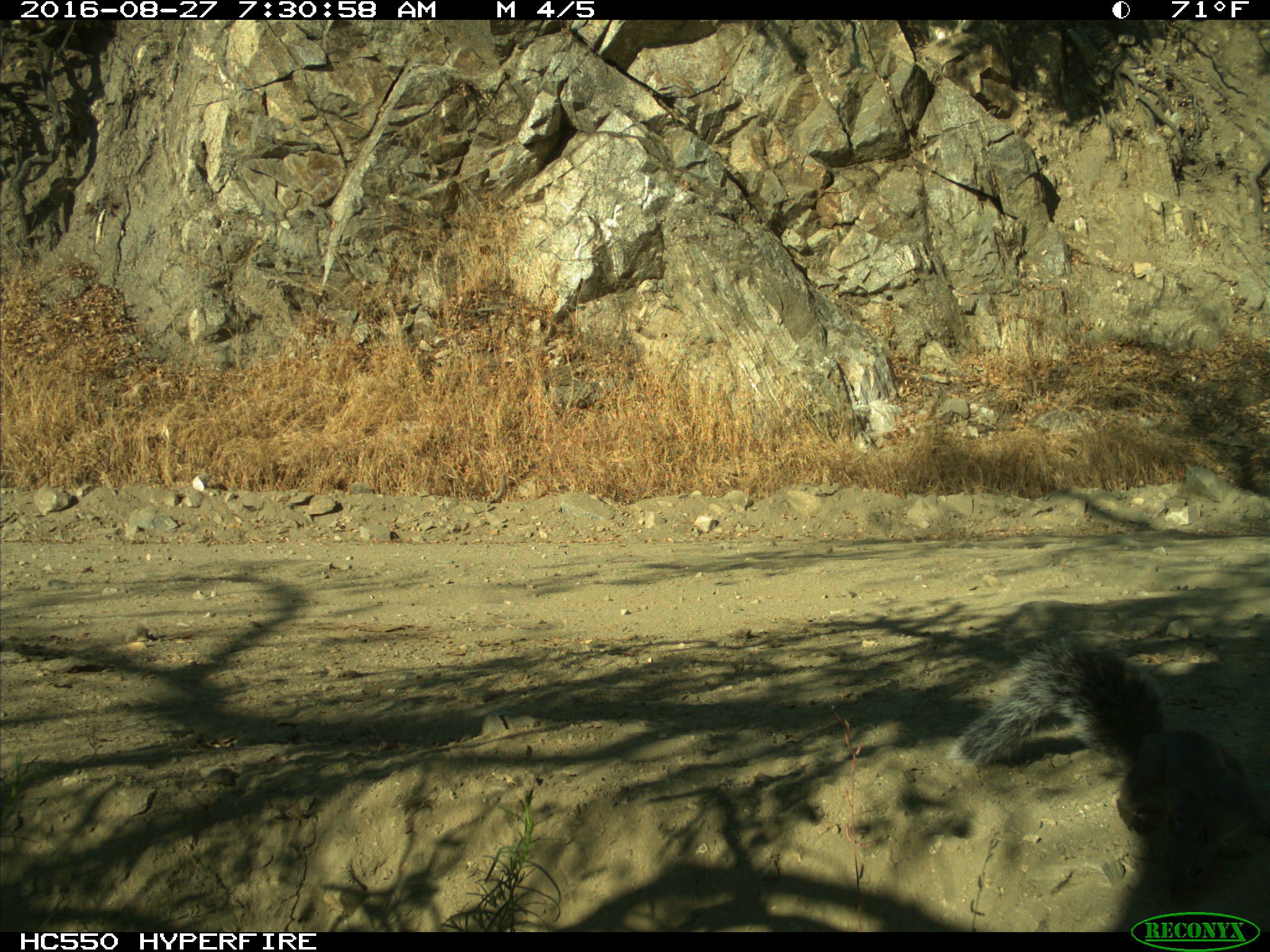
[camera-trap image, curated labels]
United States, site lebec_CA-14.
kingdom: Animalia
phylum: Chordata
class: Mammalia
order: Rodentia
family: Sciuridae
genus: Sciurus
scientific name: Sciurus carolinensis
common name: eastern gray squirrel